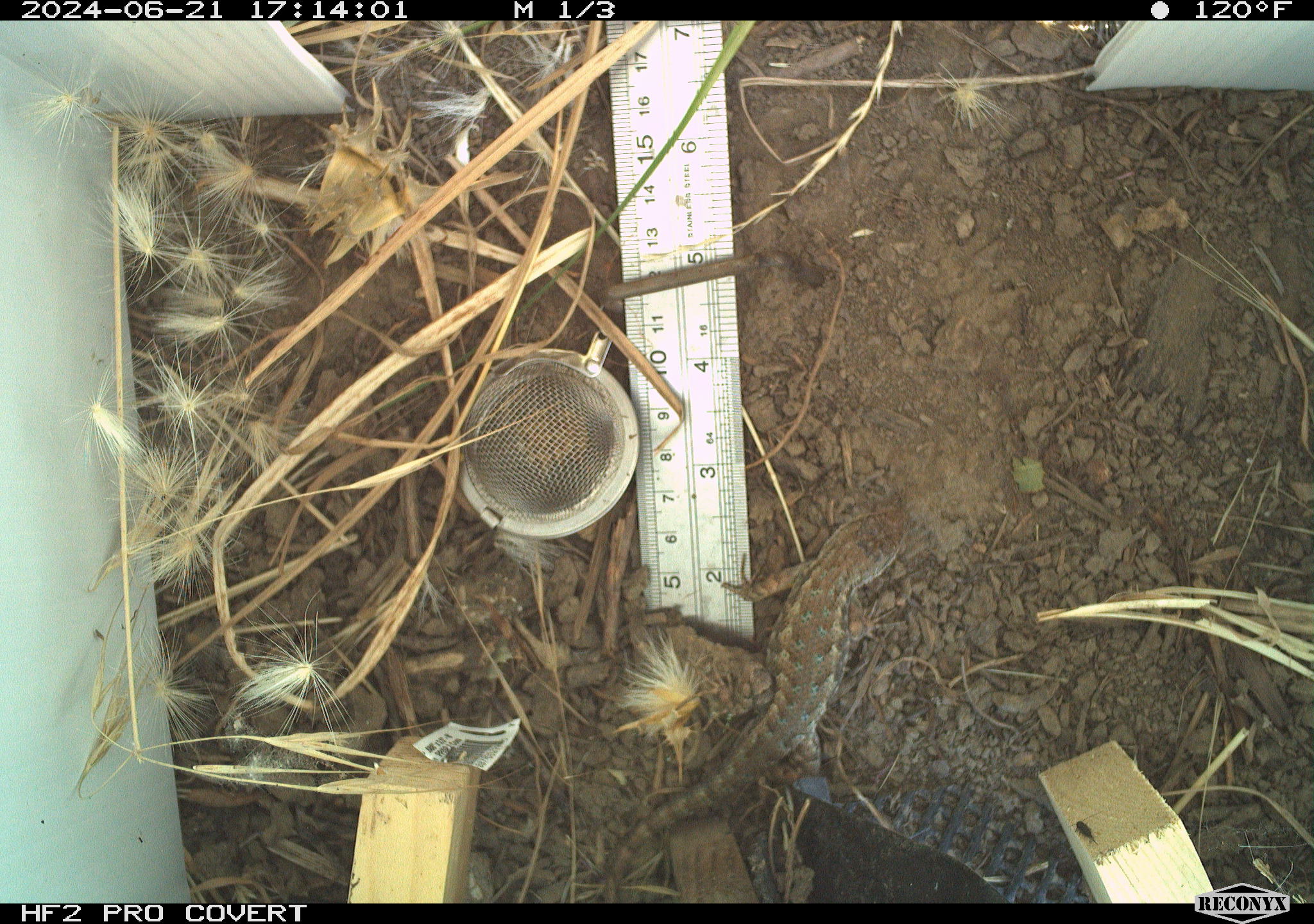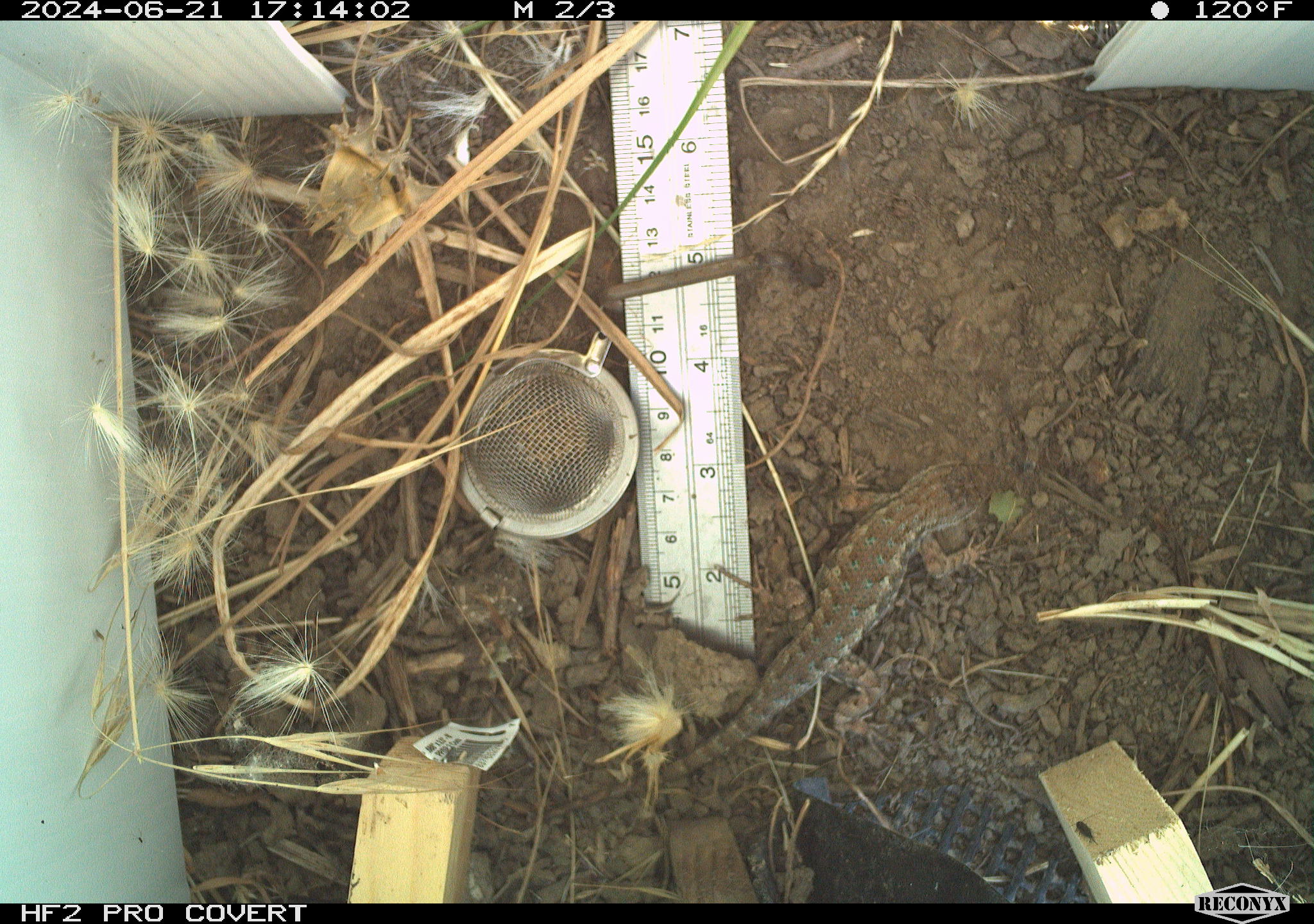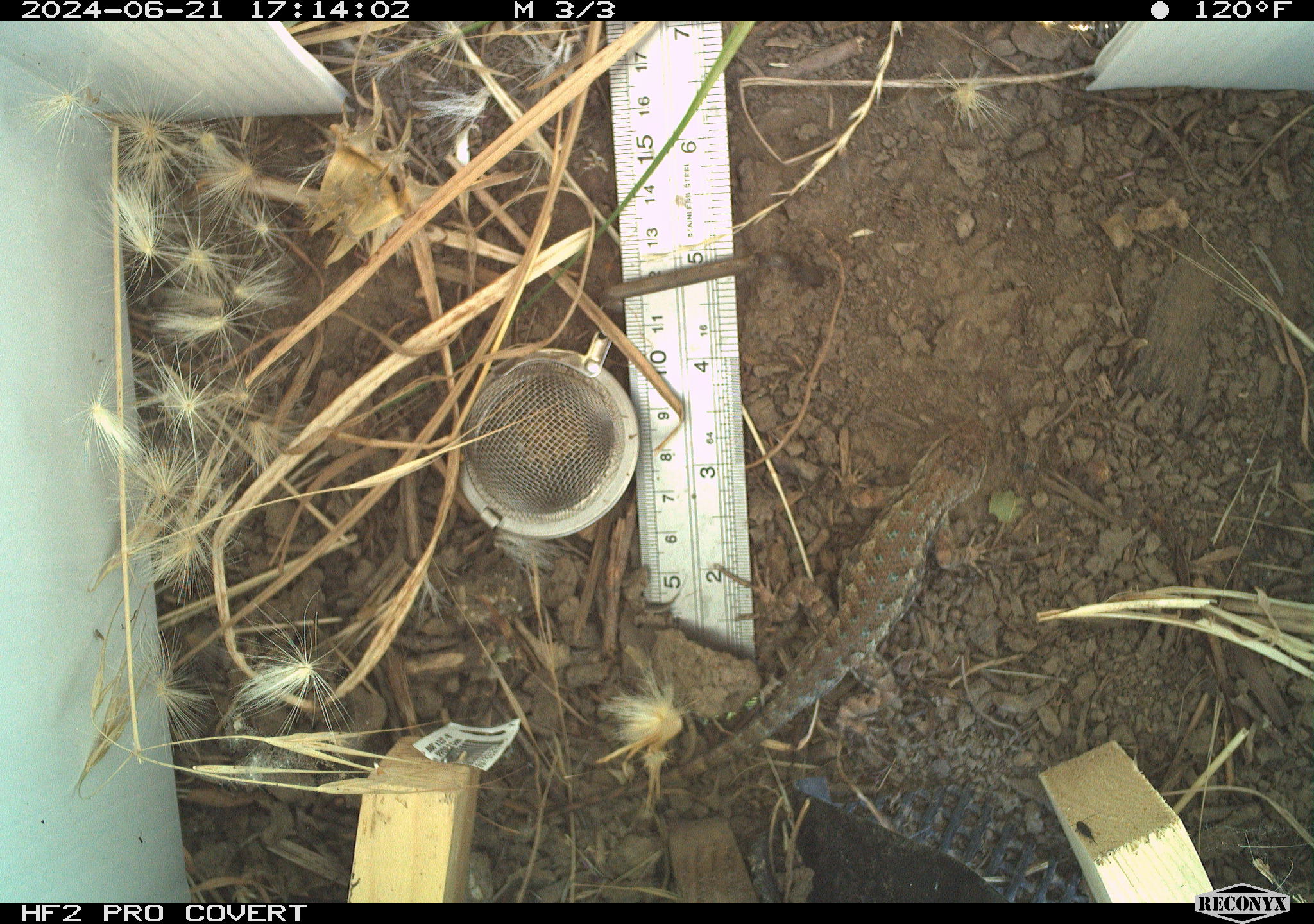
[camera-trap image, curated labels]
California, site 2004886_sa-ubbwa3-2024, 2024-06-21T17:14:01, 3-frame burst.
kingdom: Animalia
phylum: Chordata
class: Reptilia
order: Squamata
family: Phrynosomatidae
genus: Sceloporus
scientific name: Sceloporus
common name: spiny lizards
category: sceloporus species